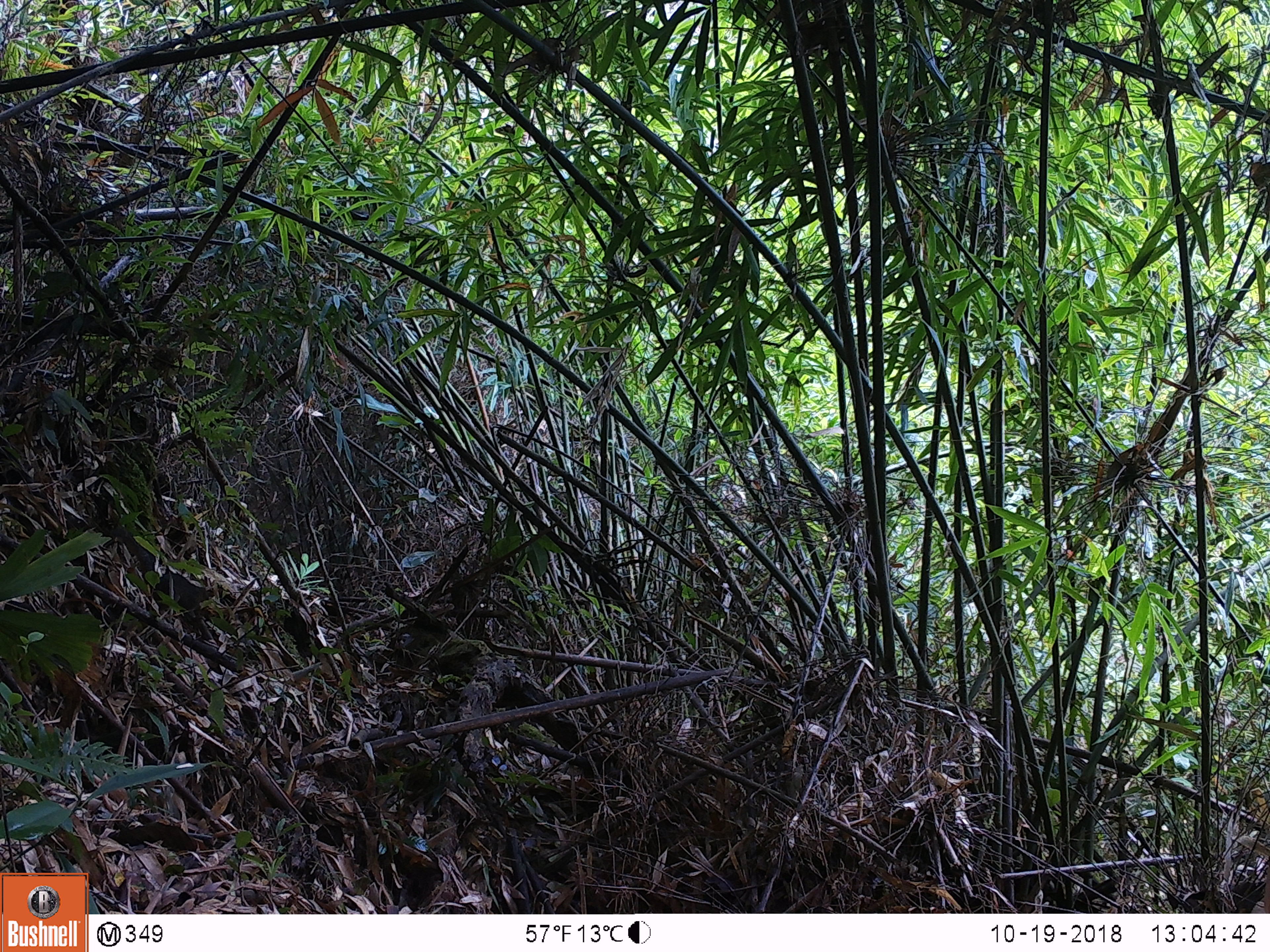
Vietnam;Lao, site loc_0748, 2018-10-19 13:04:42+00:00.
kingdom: Animalia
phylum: Chordata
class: Mammalia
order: Rodentia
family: Sciuridae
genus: Dremomys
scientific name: Dremomys rufigenis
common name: red-cheeked squirrel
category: red cheeked squirrel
Red cheeked squirrel (red-cheeked squirrel) (Dremomys rufigenis). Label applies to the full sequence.